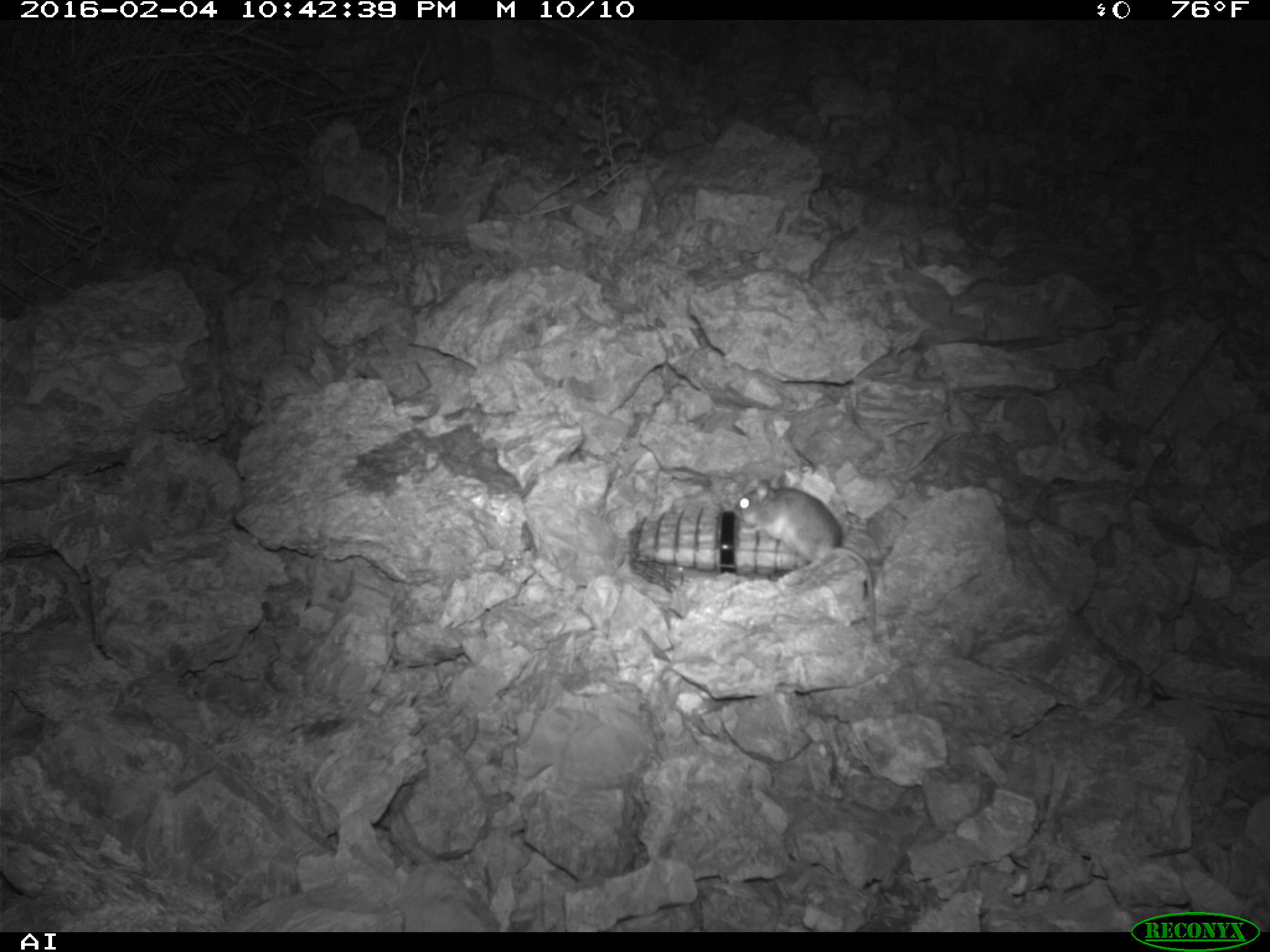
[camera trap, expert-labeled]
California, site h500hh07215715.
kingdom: Animalia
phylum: Chordata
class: Mammalia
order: Rodentia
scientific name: Rodentia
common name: rodent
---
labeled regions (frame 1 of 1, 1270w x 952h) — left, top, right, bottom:
rodent: 735, 471, 877, 624